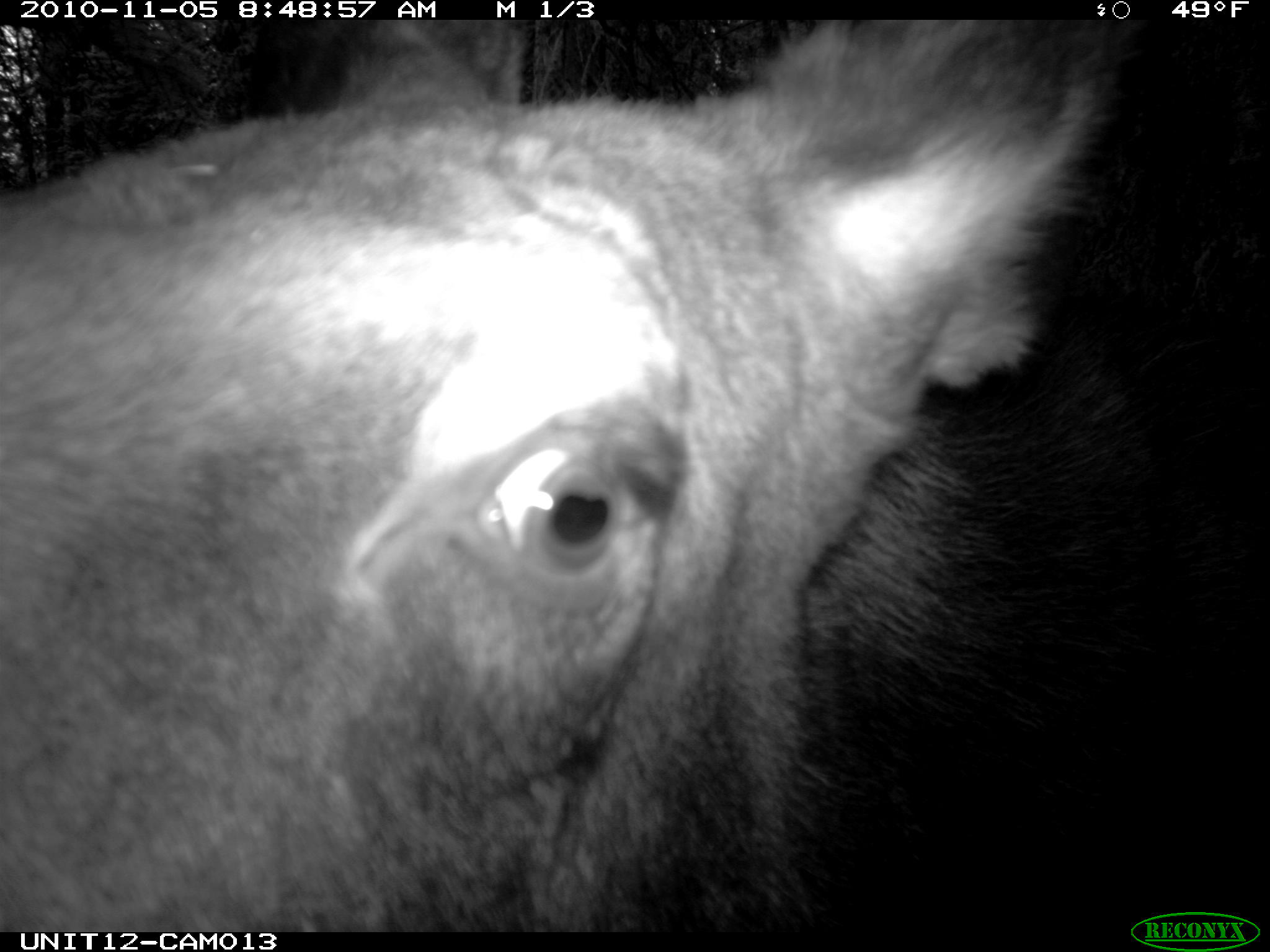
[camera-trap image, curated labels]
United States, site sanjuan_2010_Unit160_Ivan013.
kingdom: Animalia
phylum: Chordata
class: Mammalia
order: Artiodactyla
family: Cervidae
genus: Alces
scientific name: Alces alces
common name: moose